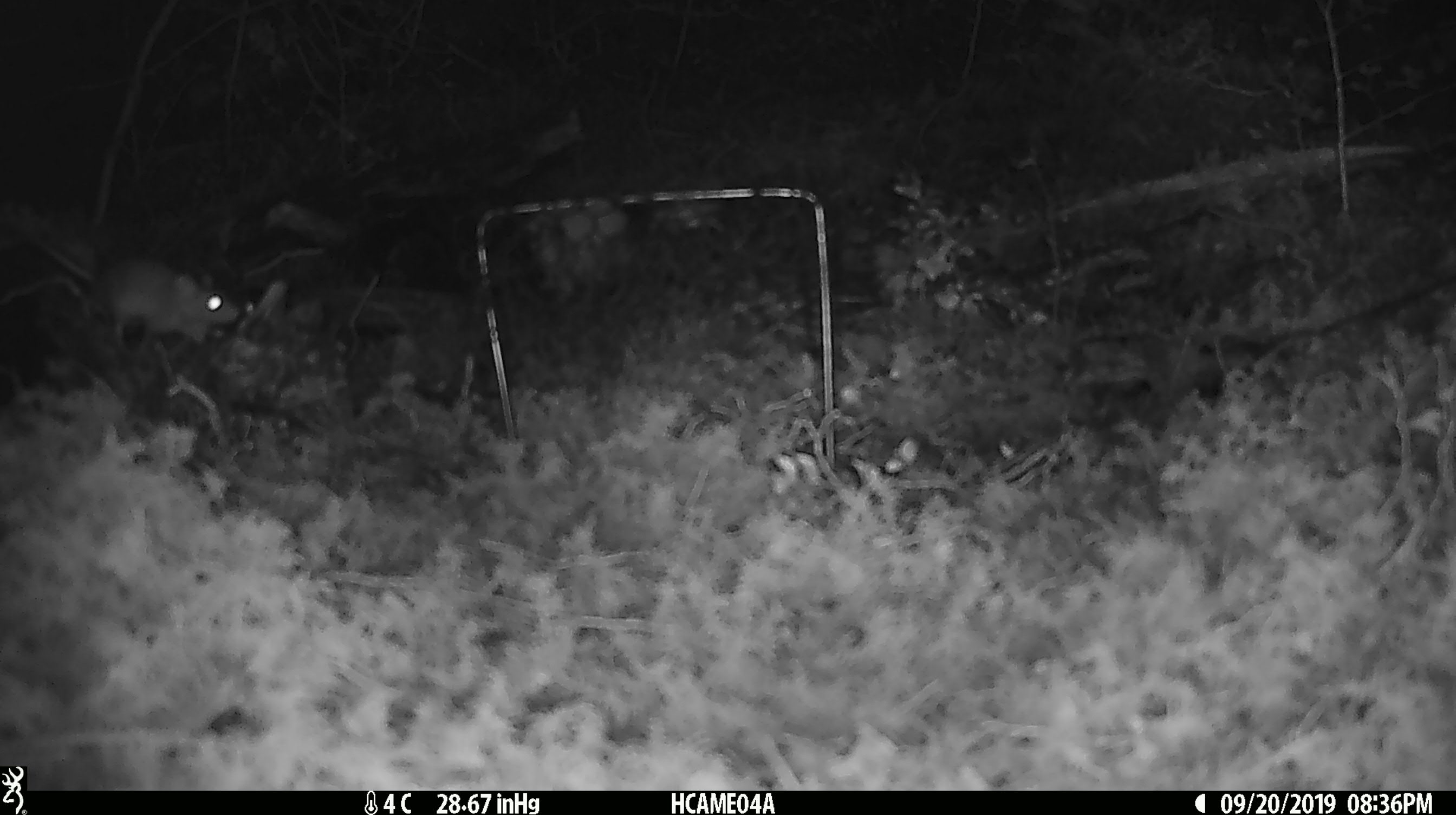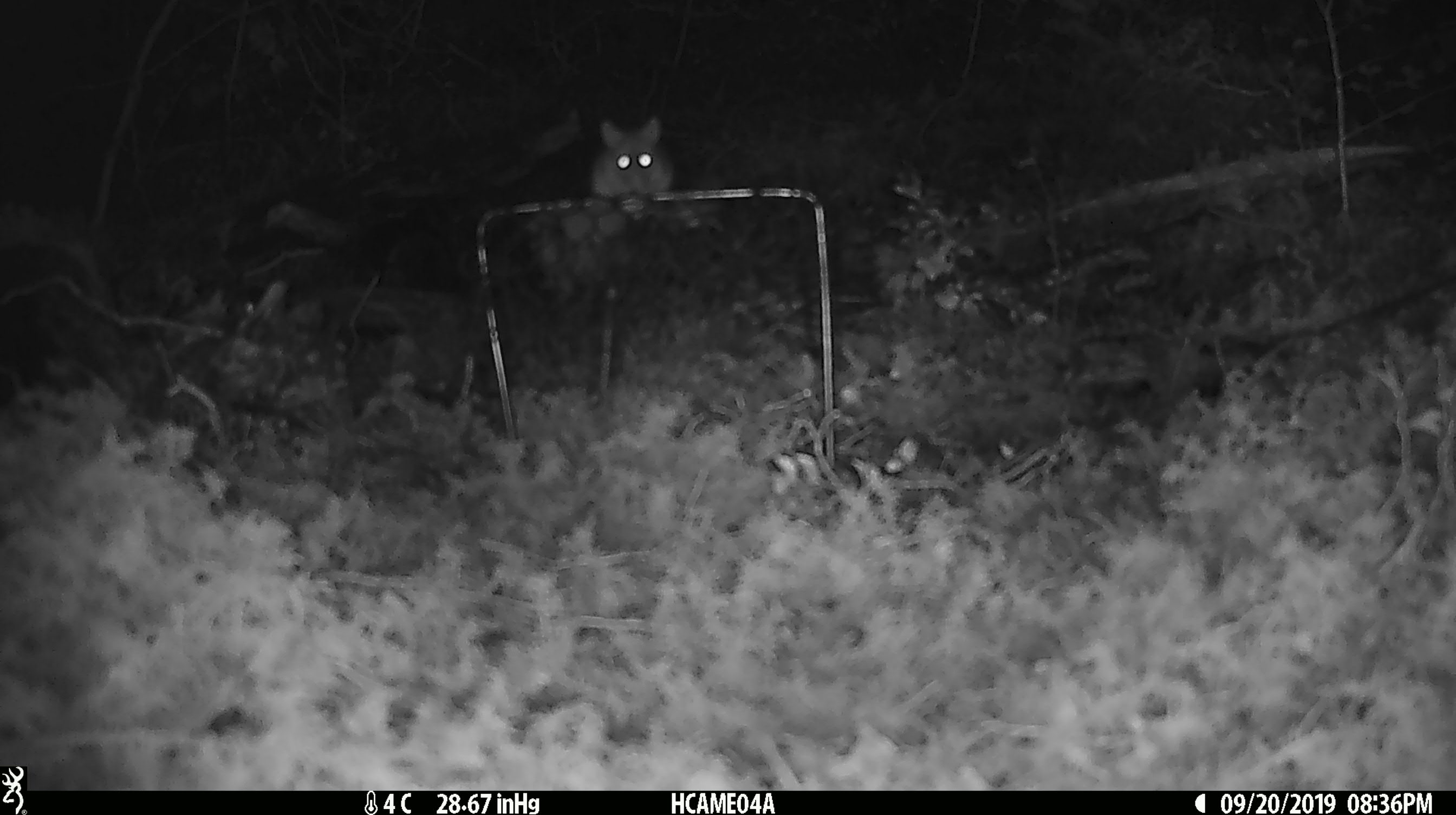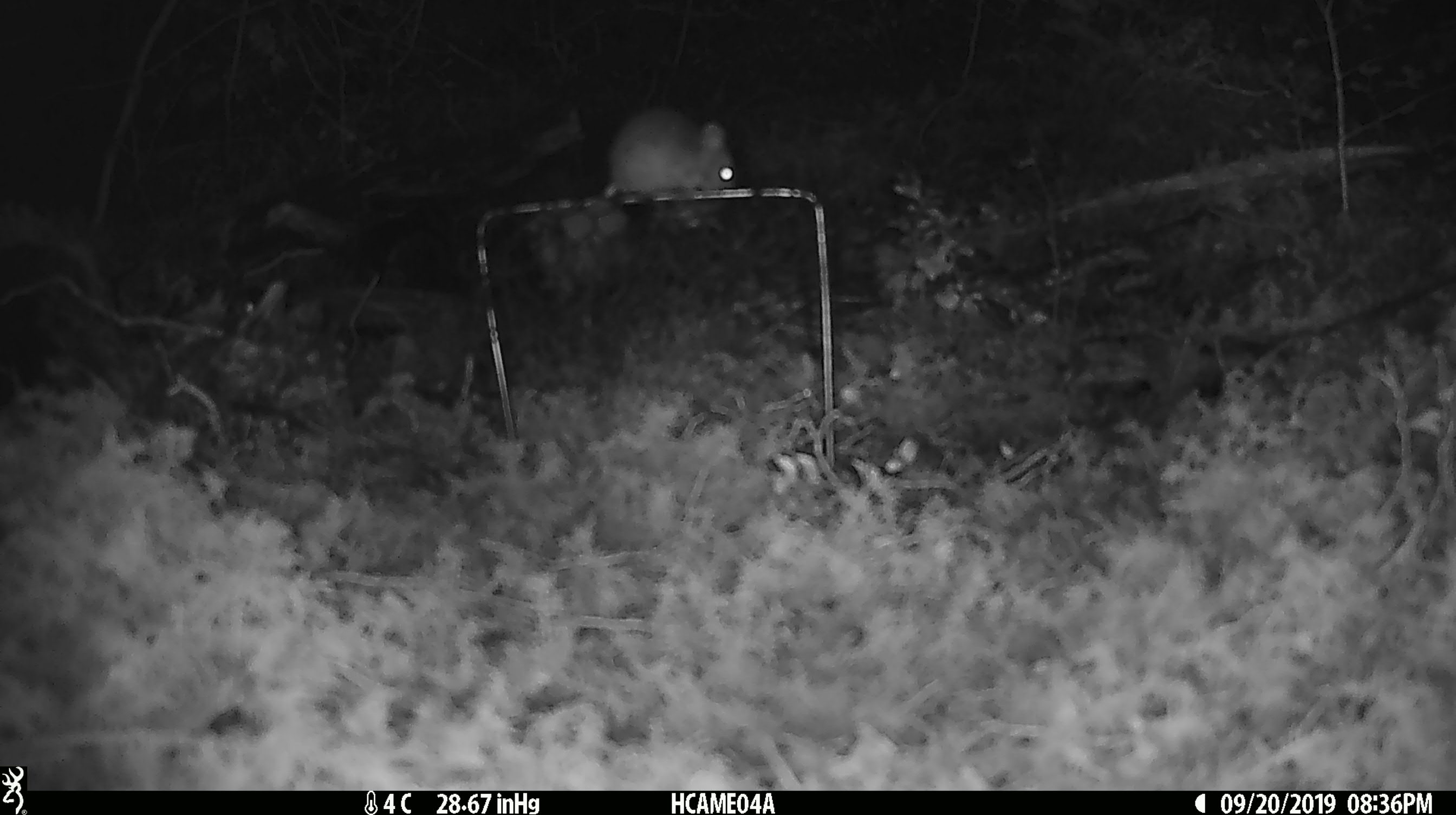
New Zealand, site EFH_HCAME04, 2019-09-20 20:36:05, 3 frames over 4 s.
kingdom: Animalia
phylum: Chordata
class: Mammalia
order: Rodentia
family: Muridae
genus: Mus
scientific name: Mus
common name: mouse